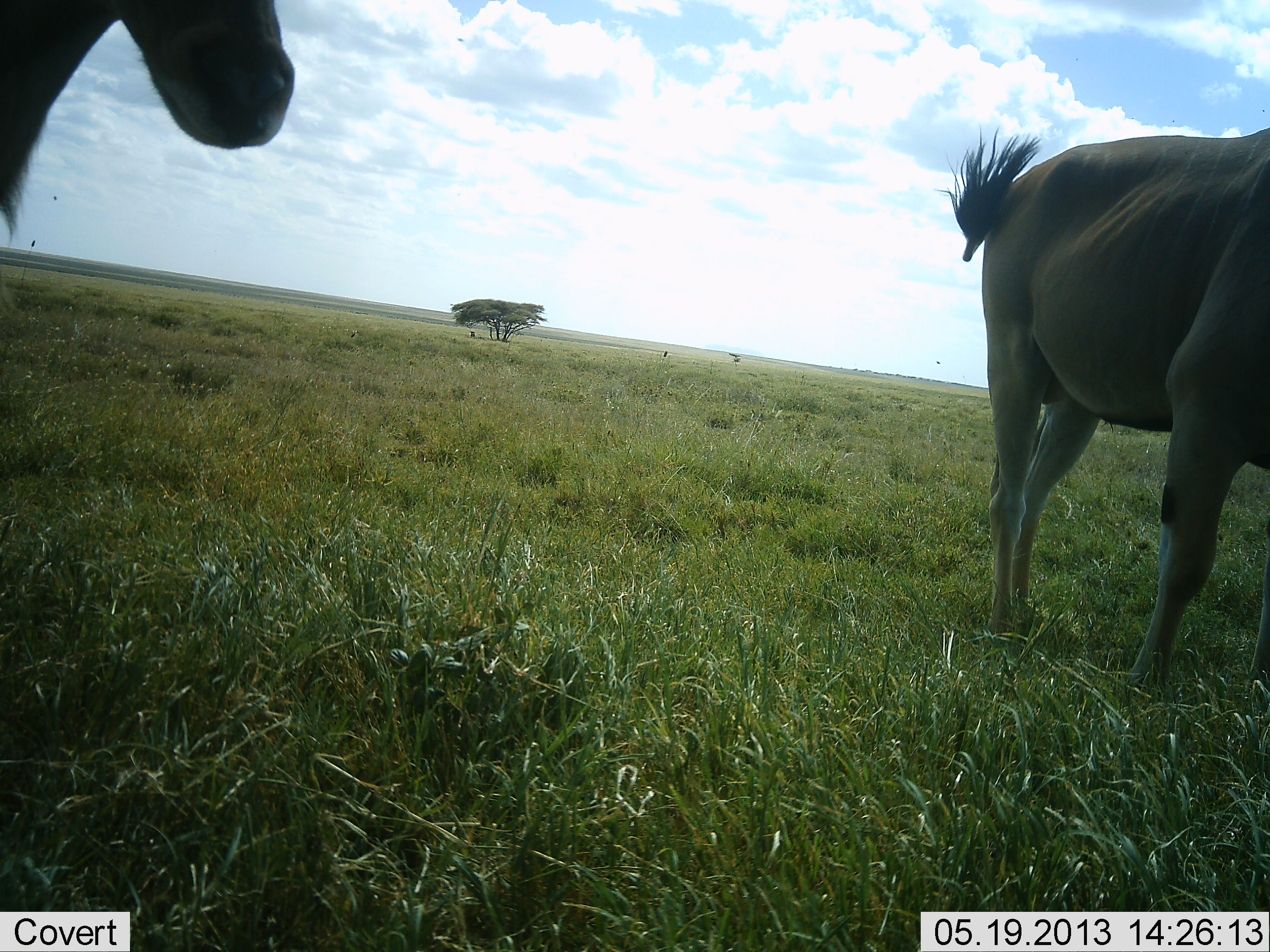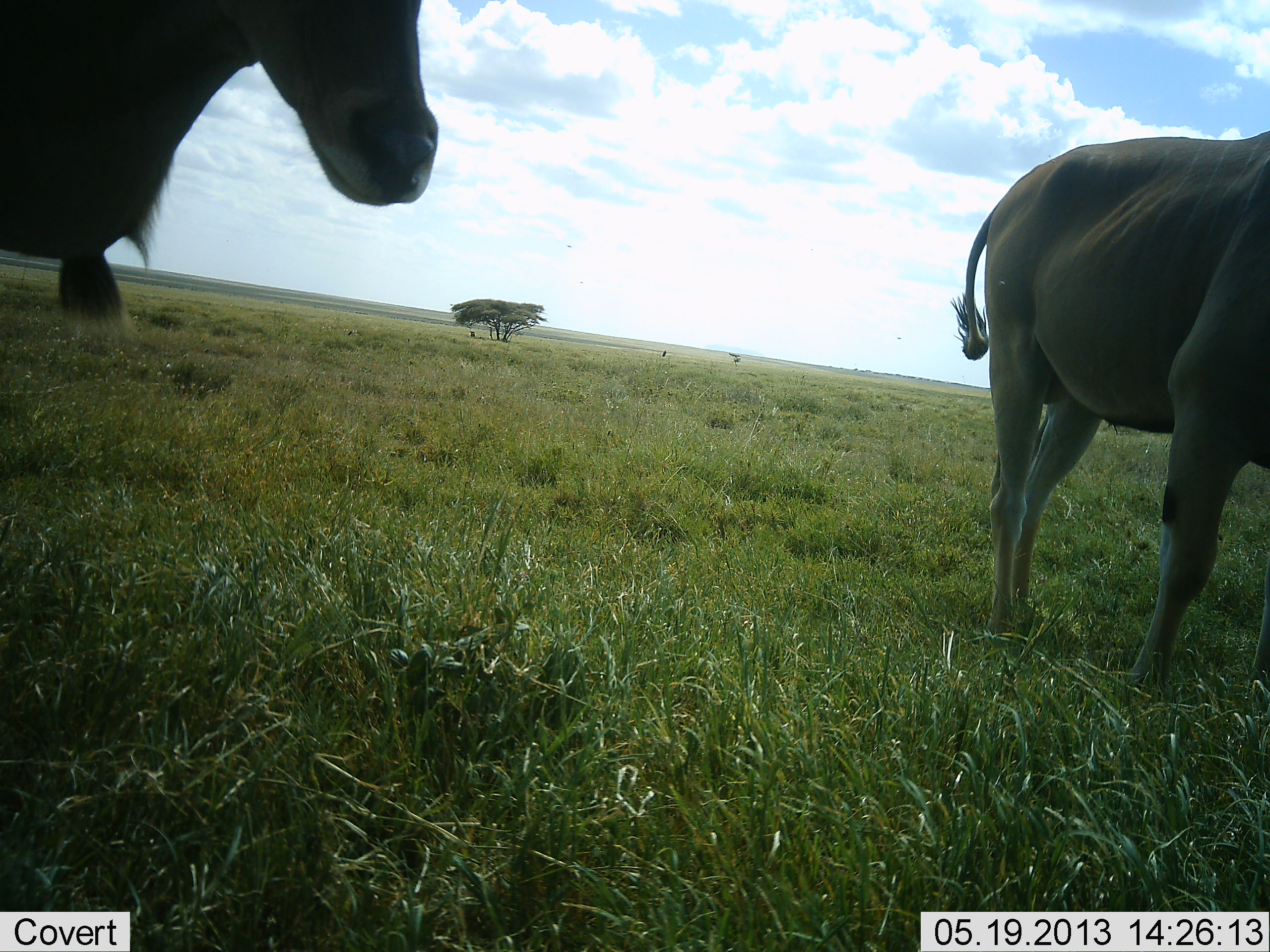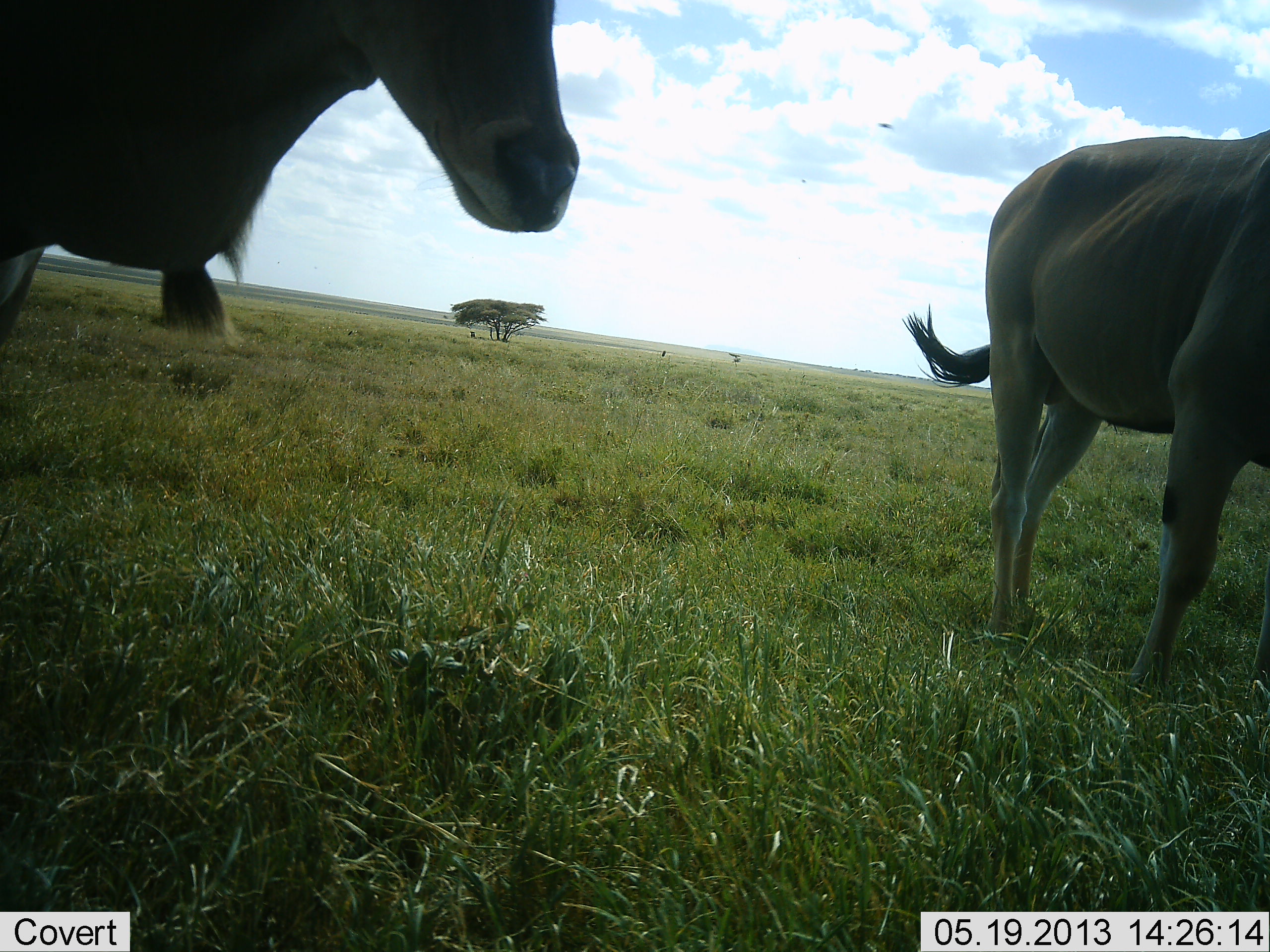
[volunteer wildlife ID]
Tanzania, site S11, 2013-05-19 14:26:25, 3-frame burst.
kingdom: Animalia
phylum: Chordata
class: Mammalia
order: Artiodactyla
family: Bovidae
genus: Tragelaphus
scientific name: Tragelaphus oryx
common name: eland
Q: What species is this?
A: Eland (Tragelaphus oryx).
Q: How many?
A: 2.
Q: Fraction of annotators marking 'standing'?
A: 90%.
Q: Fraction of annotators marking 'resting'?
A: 0%.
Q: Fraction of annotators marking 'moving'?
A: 60%.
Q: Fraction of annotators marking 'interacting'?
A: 0%.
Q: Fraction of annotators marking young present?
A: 0%.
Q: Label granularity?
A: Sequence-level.